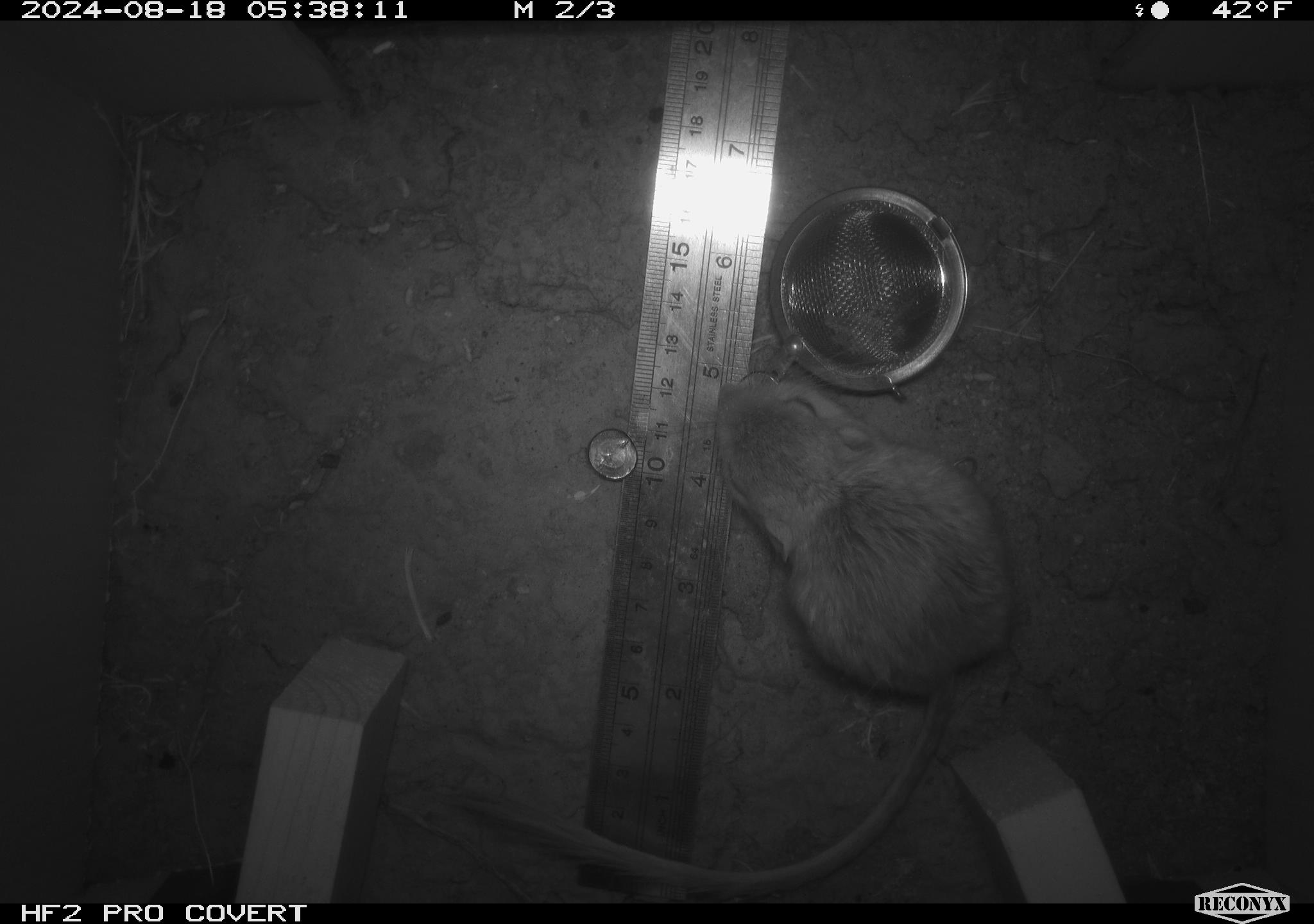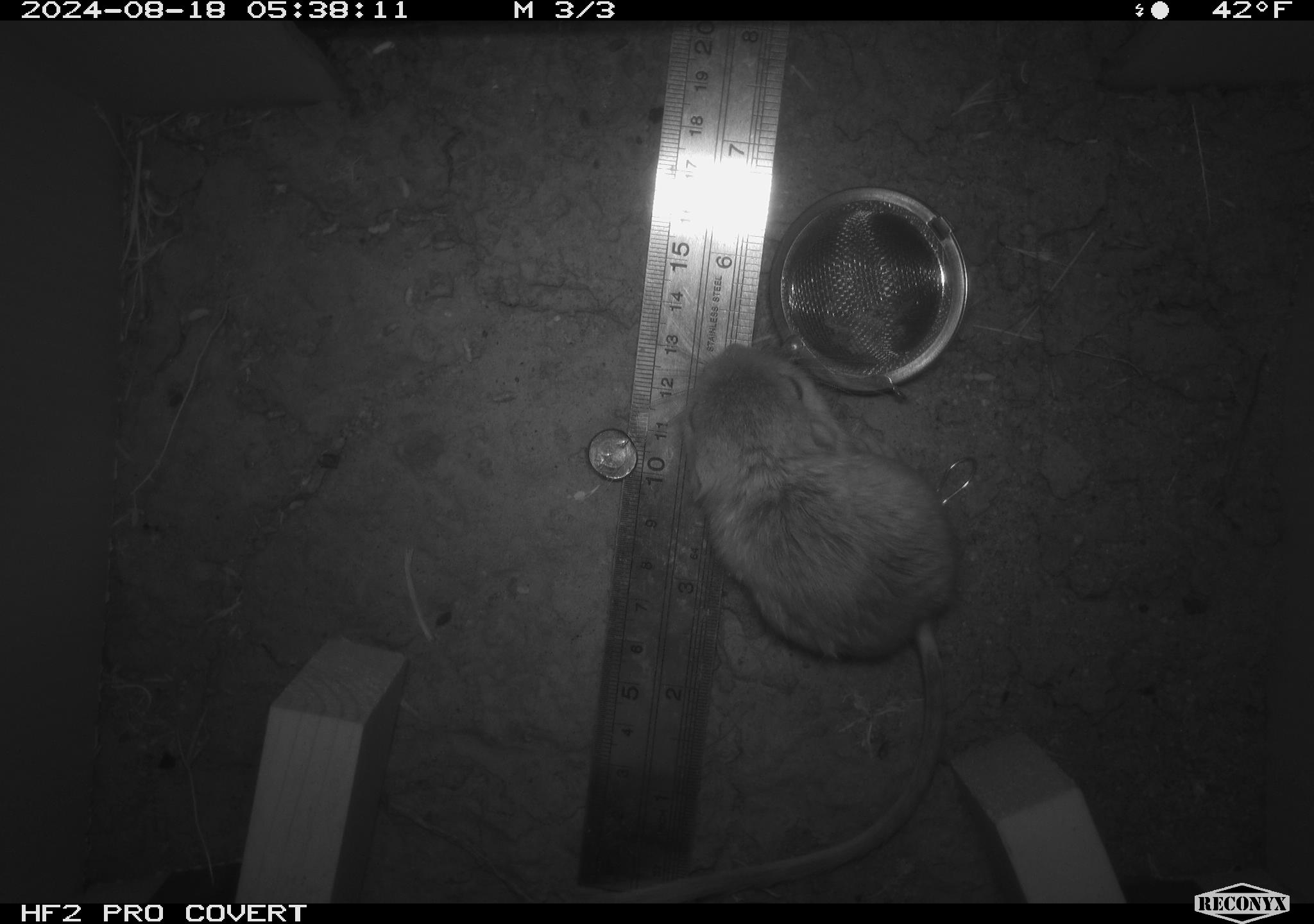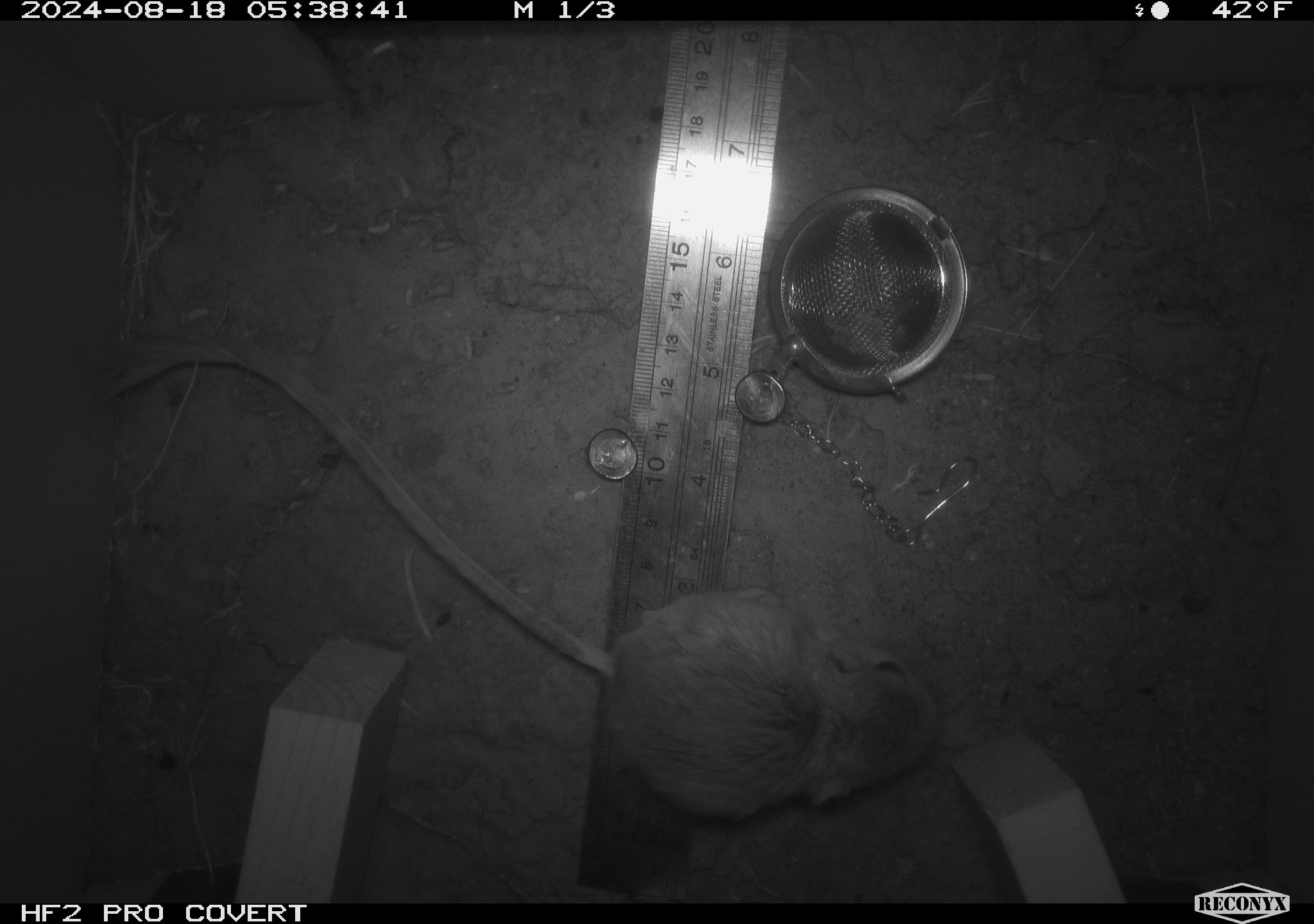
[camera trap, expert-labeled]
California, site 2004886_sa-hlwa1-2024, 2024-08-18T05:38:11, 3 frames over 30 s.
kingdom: Animalia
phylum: Chordata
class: Mammalia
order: Rodentia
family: Heteromyidae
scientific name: Heteromyidae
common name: kangaroo rats and pocket mice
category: heteromyidae family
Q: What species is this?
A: Heteromyidae family (kangaroo rats and pocket mice) (Heteromyidae).